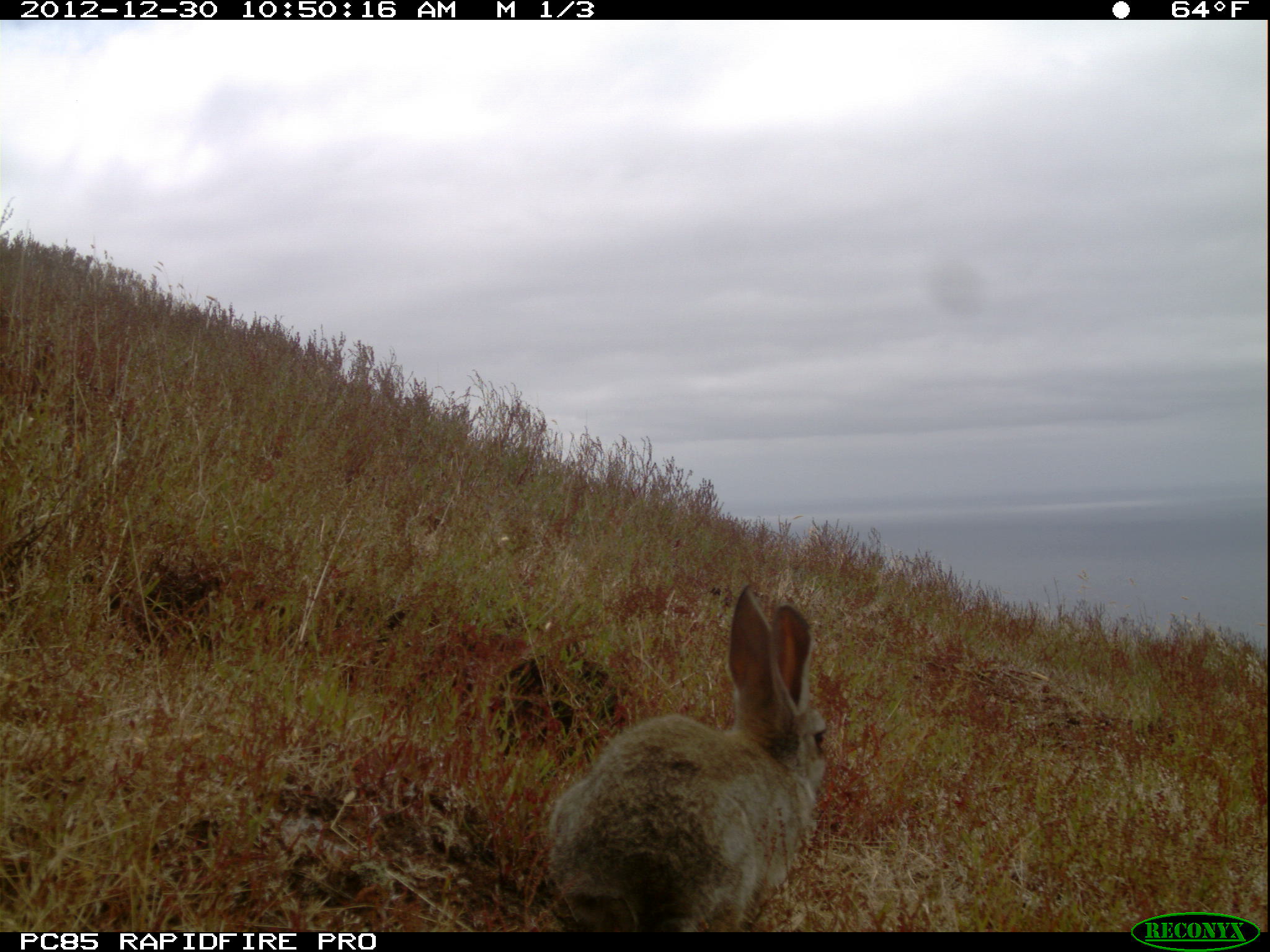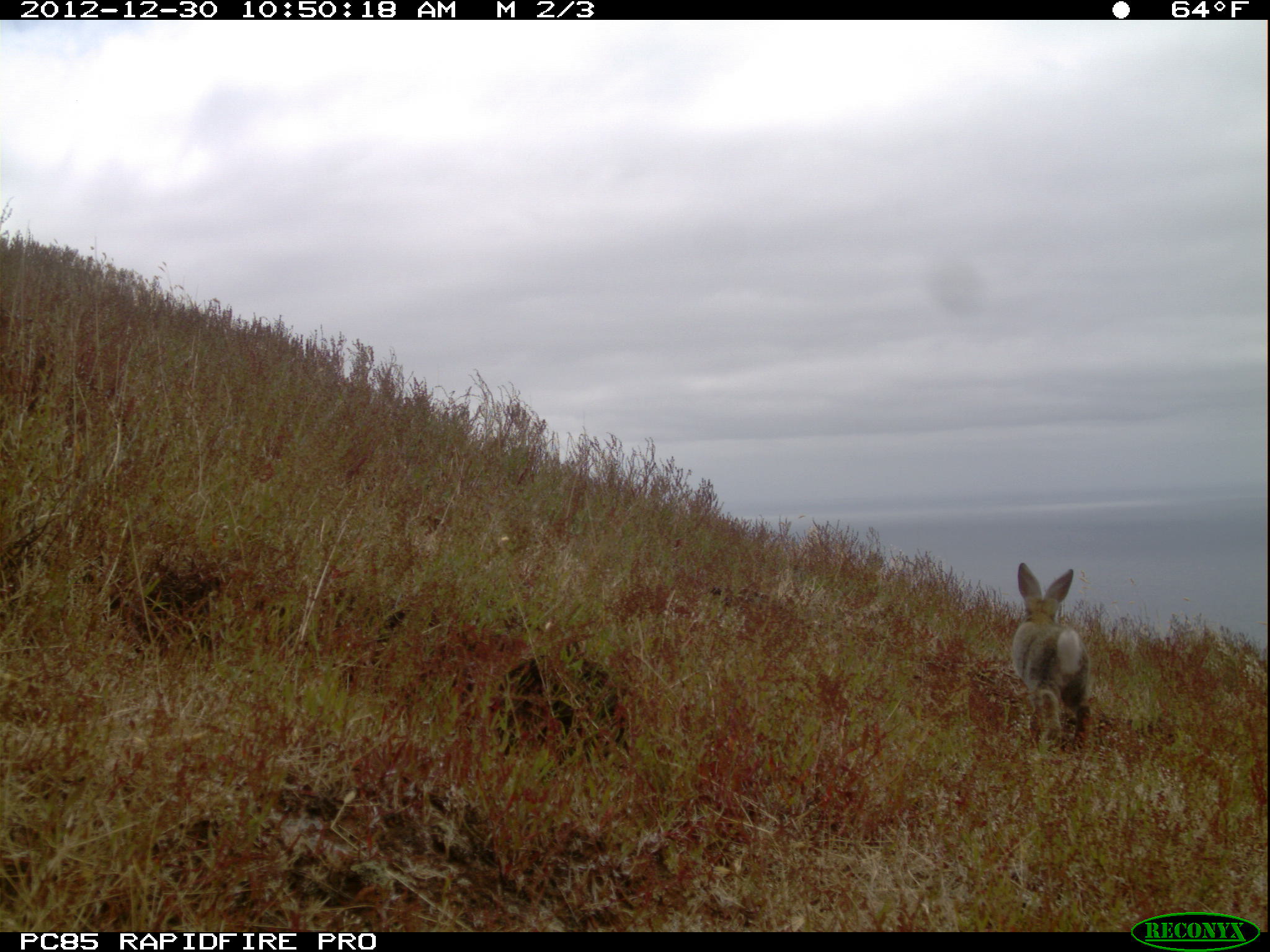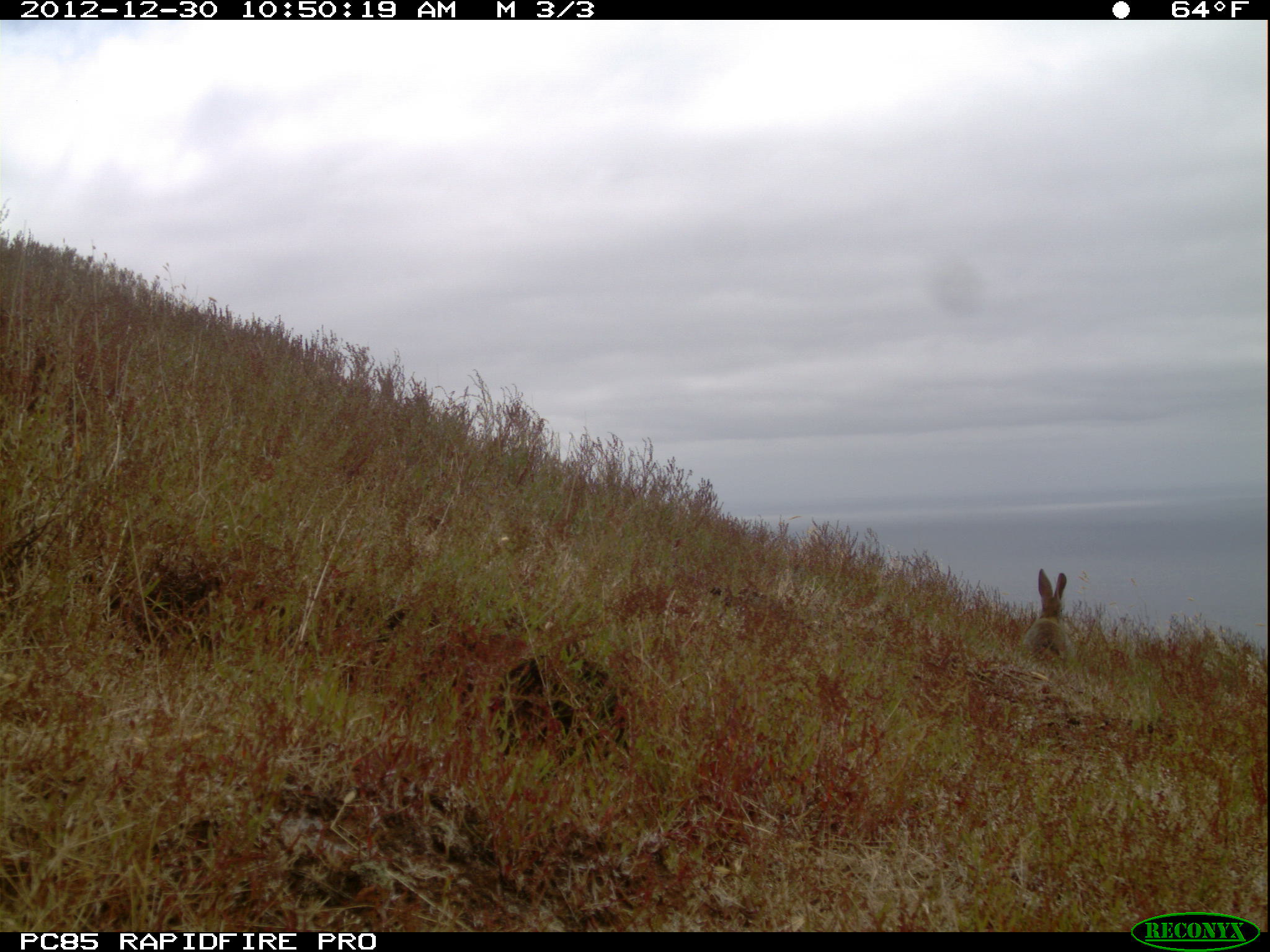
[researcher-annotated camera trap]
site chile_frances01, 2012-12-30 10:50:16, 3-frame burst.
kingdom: Animalia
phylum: Chordata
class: Mammalia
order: Lagomorpha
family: Leporidae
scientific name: Leporidae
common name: rabbits and hares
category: rabbit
Rabbit (rabbits and hares) (Leporidae).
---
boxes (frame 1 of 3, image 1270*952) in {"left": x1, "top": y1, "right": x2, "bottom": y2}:
rabbit: {"left": 542, "top": 583, "right": 827, "bottom": 933}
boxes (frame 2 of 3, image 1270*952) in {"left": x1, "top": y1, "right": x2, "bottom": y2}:
rabbit: {"left": 1010, "top": 562, "right": 1090, "bottom": 757}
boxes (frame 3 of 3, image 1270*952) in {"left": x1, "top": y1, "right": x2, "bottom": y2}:
rabbit: {"left": 1023, "top": 569, "right": 1076, "bottom": 668}